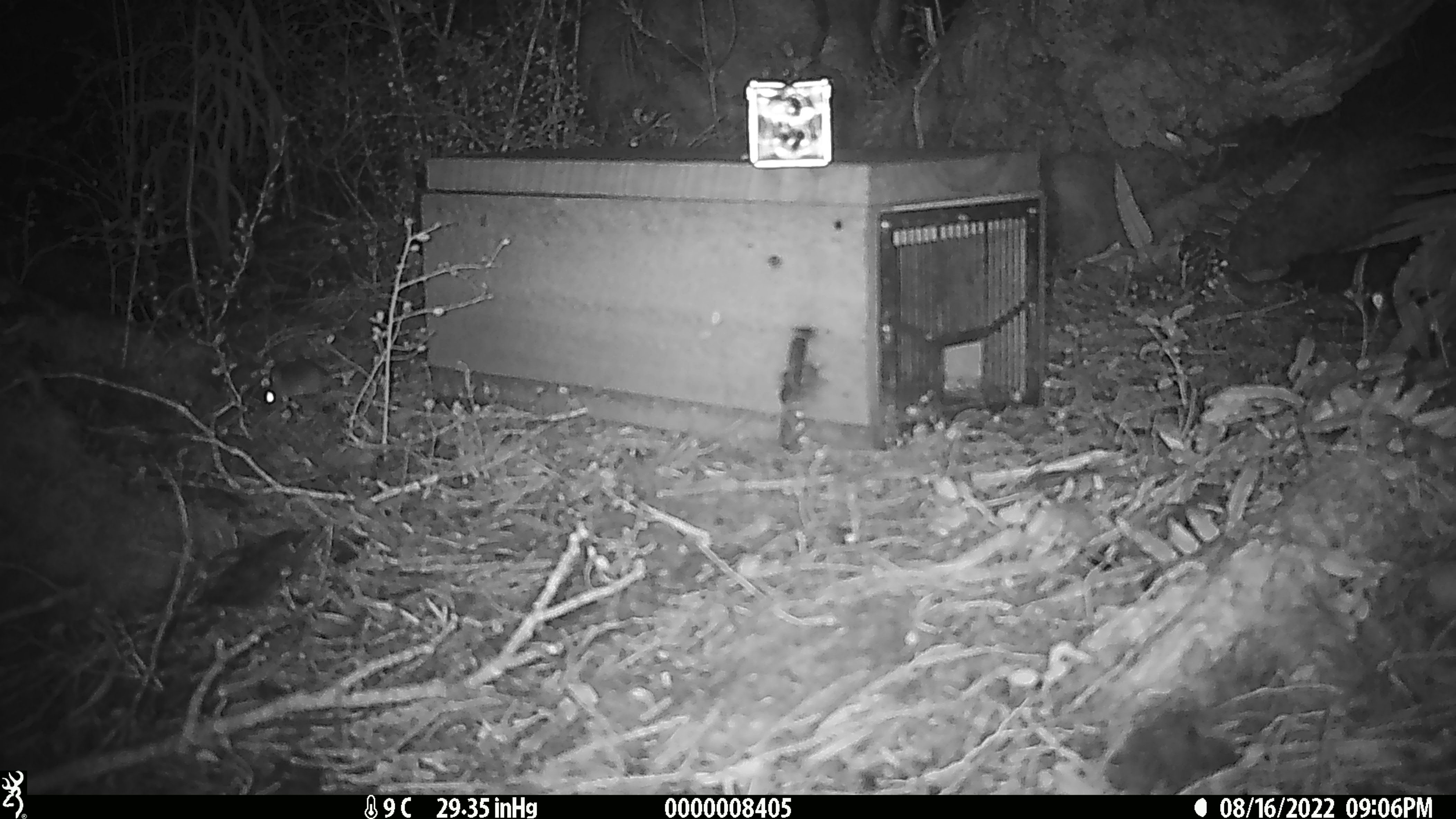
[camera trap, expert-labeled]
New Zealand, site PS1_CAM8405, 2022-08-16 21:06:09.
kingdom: Animalia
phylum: Chordata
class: Mammalia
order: Rodentia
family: Muridae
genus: Mus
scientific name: Mus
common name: mouse